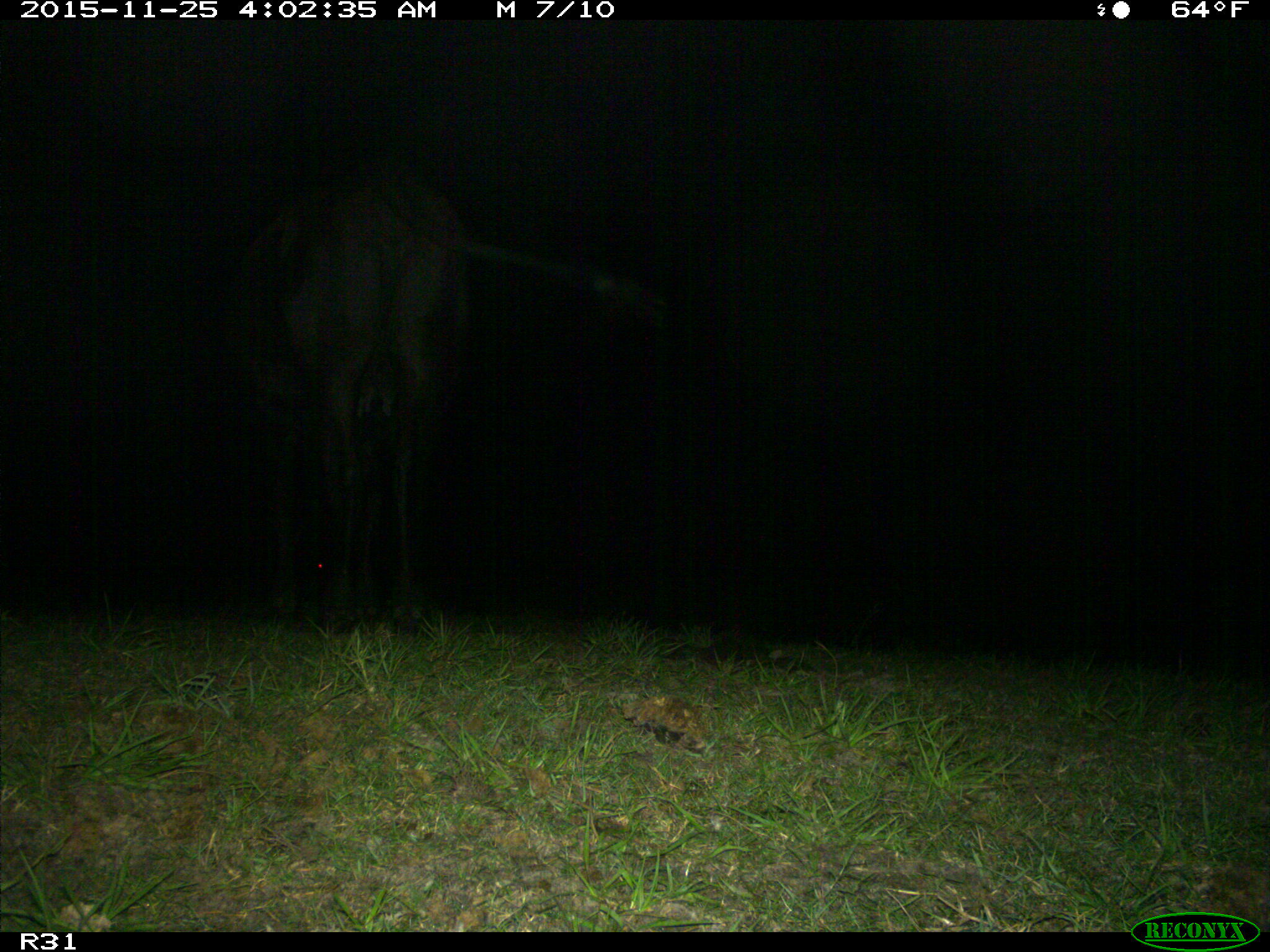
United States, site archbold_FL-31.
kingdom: Animalia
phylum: Chordata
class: Mammalia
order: Artiodactyla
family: Bovidae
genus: Bos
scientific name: Bos taurus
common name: domestic cow